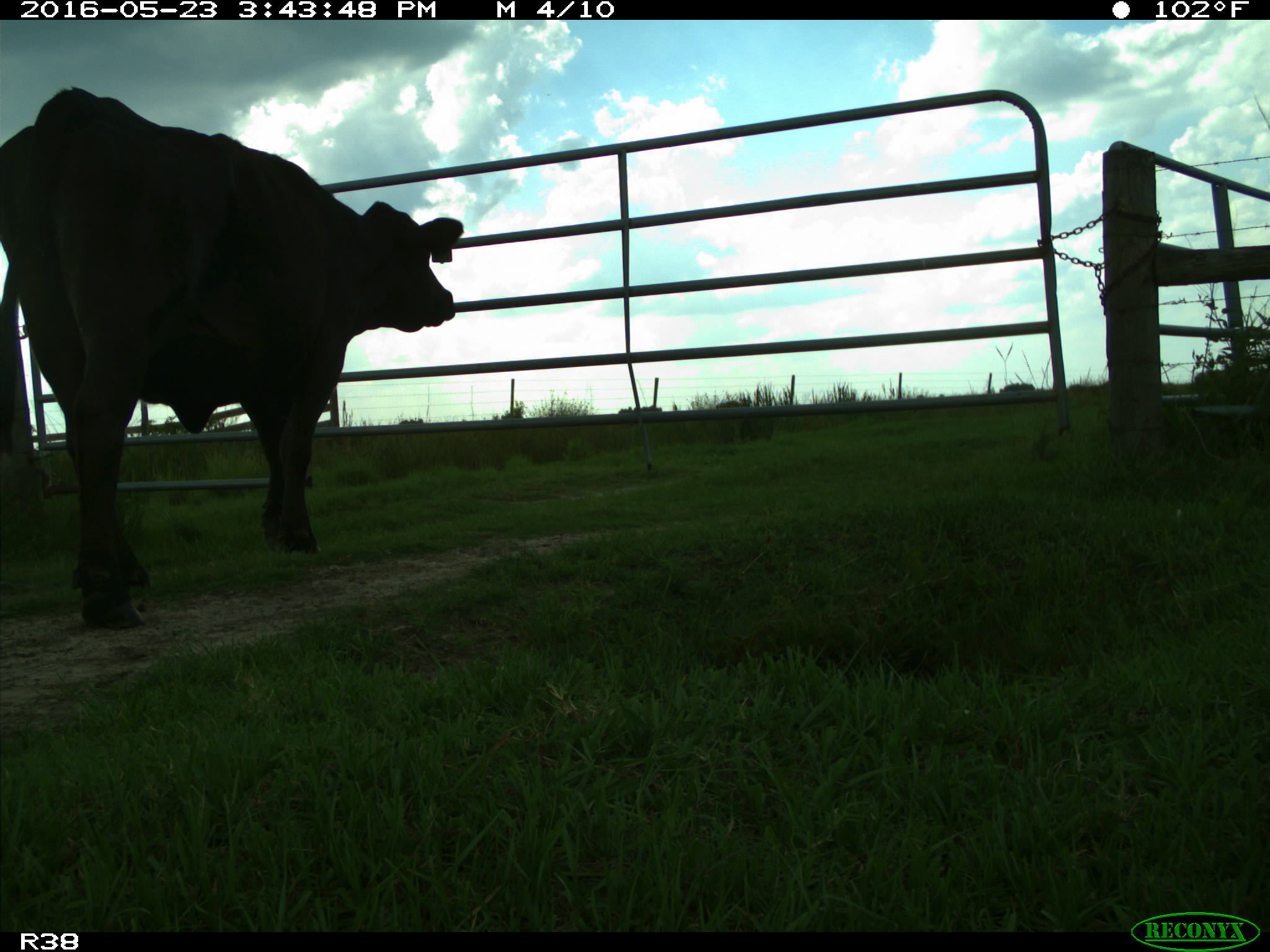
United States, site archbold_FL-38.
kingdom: Animalia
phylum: Chordata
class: Mammalia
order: Artiodactyla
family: Bovidae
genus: Bos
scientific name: Bos taurus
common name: domestic cow